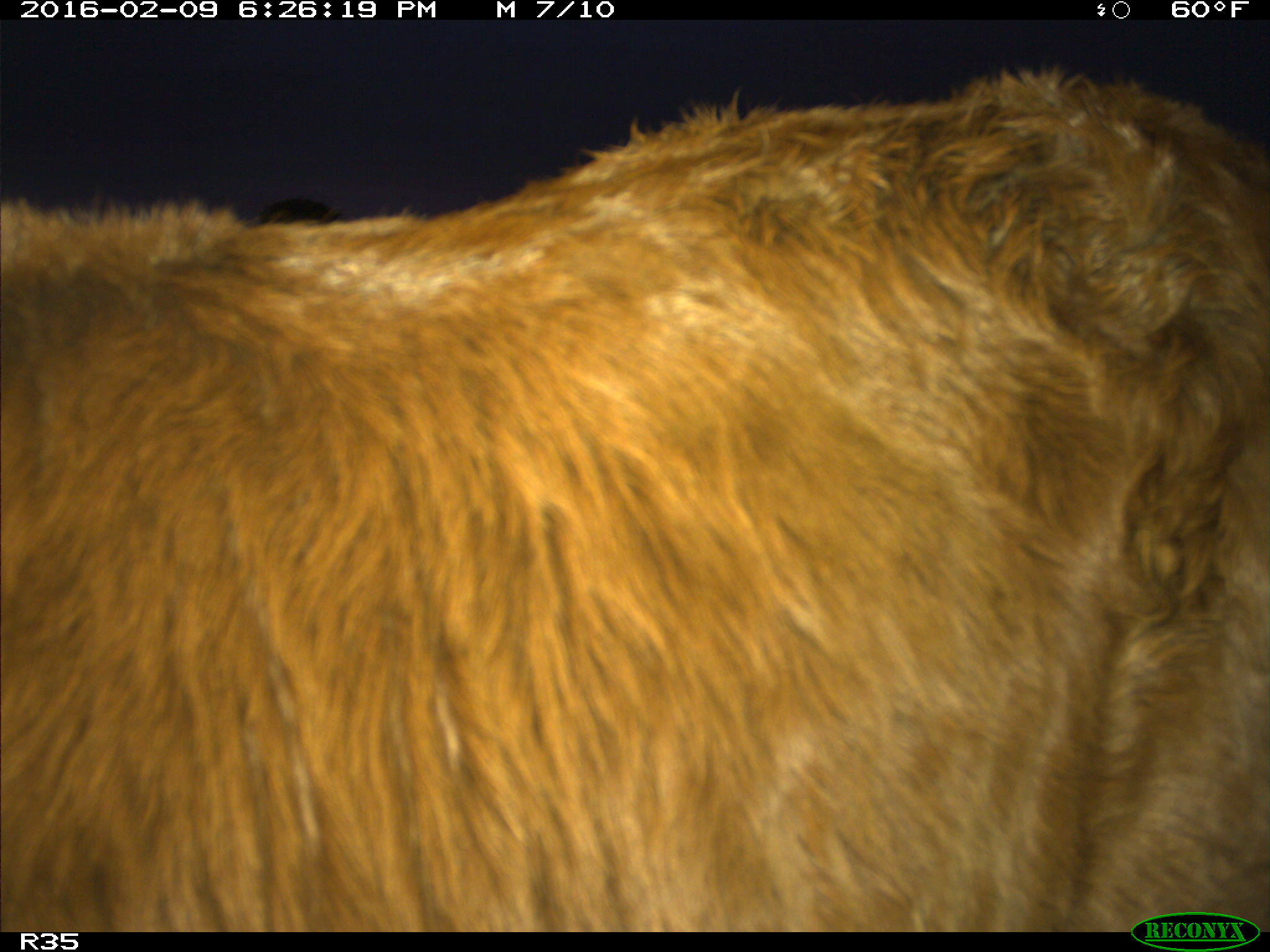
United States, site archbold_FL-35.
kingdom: Animalia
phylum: Chordata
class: Mammalia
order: Artiodactyla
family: Bovidae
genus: Bos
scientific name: Bos taurus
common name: domestic cow